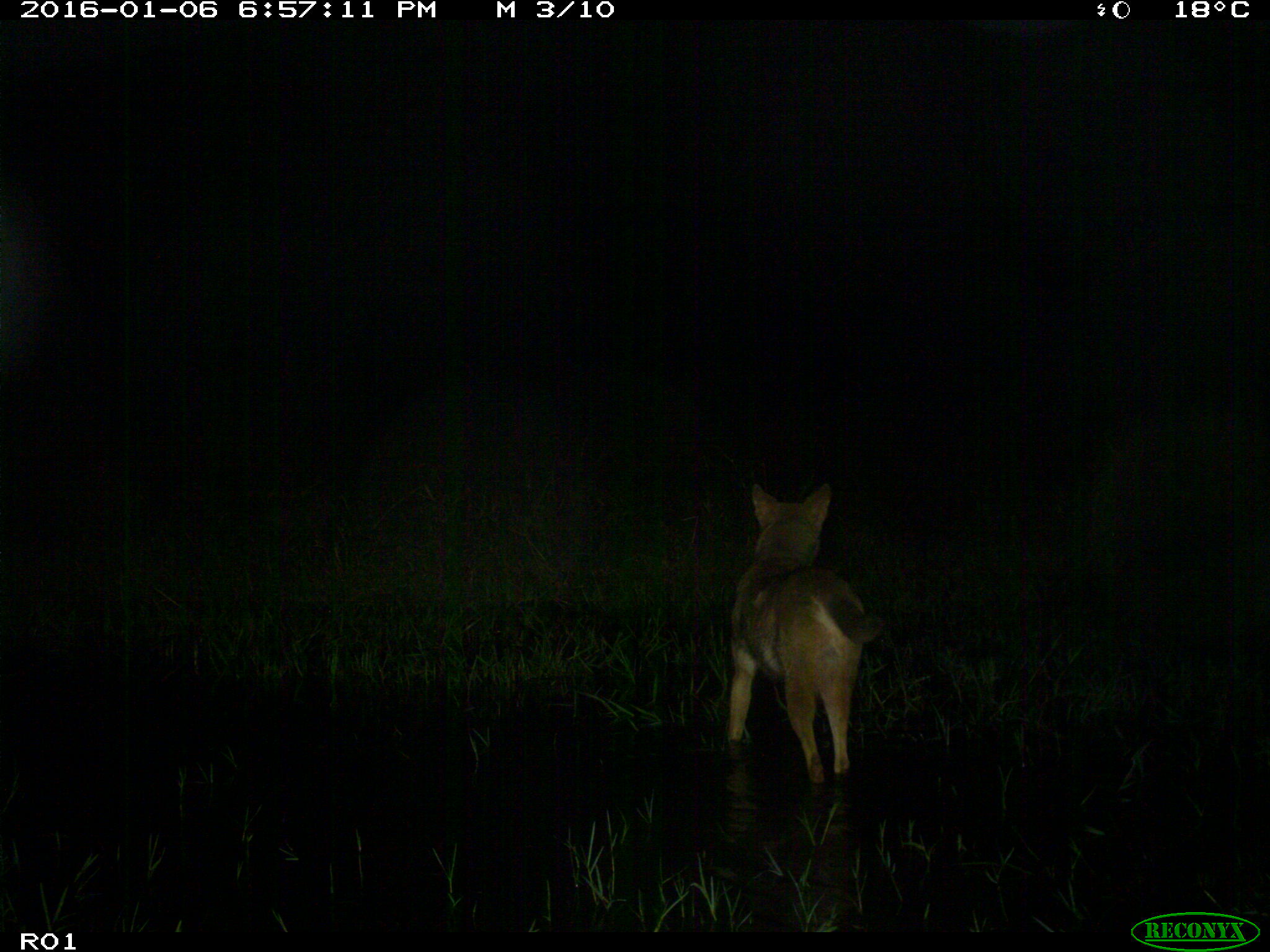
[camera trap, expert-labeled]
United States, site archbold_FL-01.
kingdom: Animalia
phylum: Chordata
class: Mammalia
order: Carnivora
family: Canidae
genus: Canis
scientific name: Canis latrans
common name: coyote